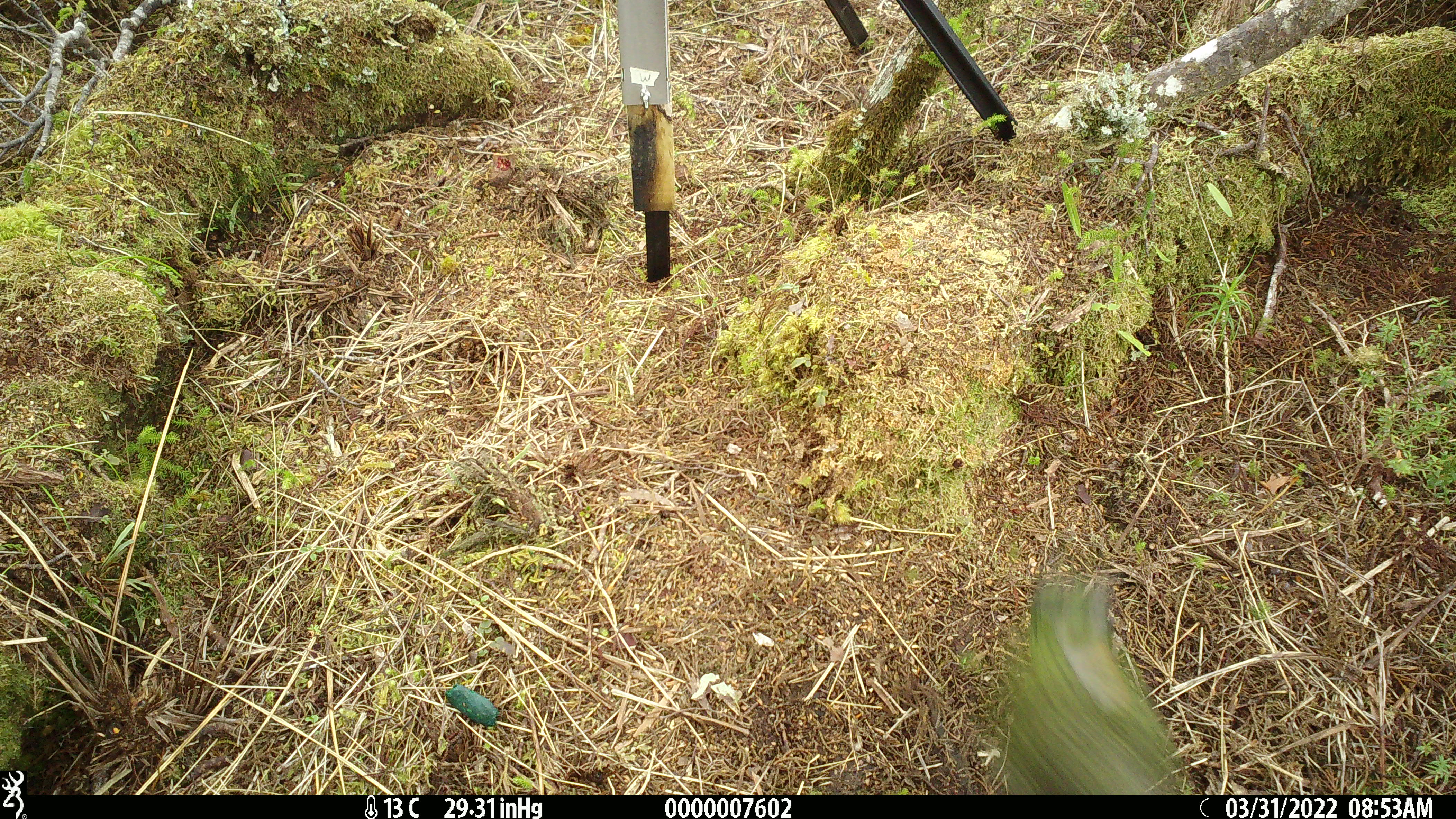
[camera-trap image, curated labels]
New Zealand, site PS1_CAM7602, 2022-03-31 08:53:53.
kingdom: Animalia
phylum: Chordata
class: Aves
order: Psittaciformes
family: Strigopidae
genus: Nestor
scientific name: Nestor notabilis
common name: kea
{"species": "kea (Nestor notabilis)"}